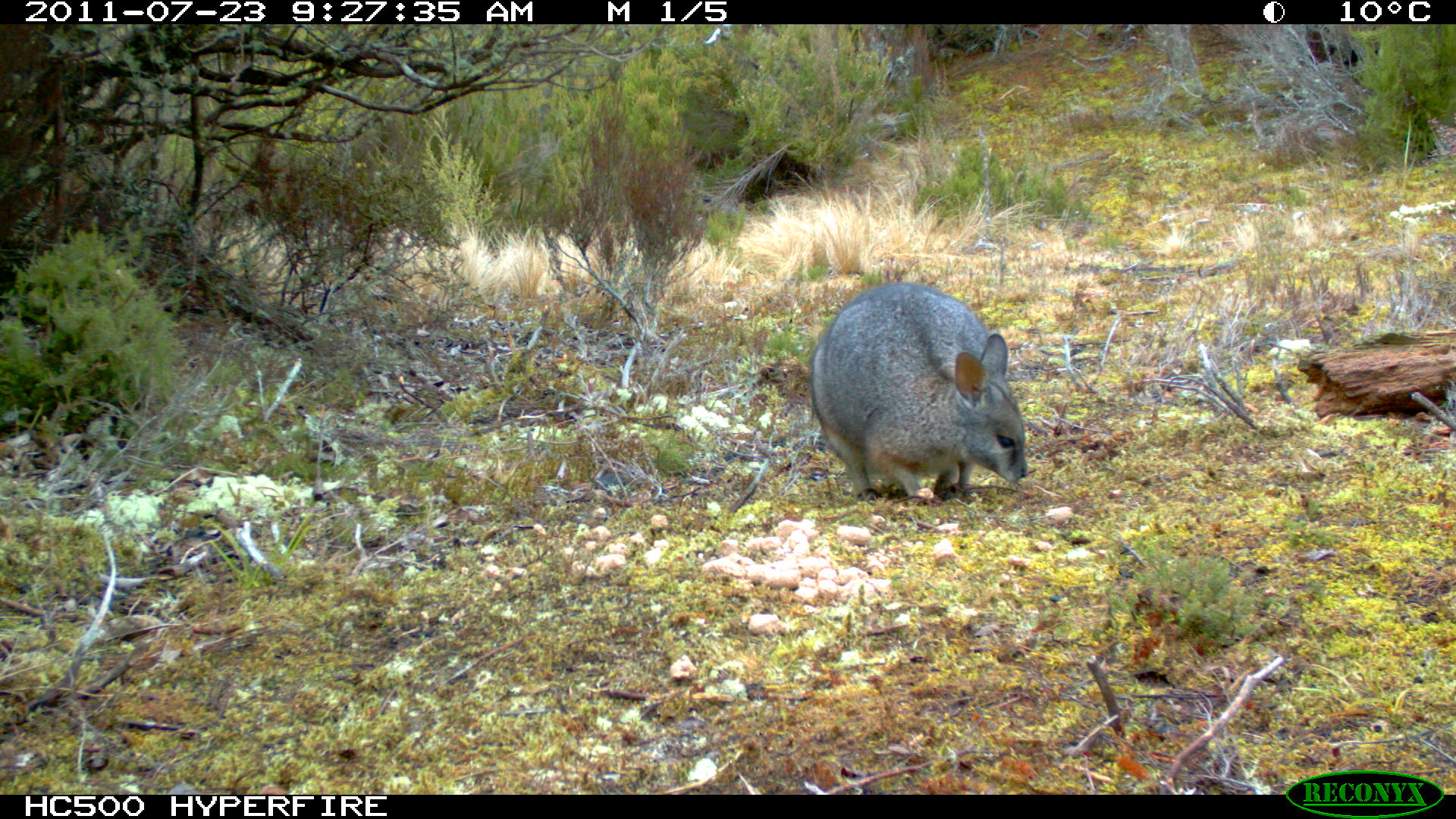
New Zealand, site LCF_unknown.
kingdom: Animalia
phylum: Chordata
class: Mammalia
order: Diprotodontia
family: Macropodidae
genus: Notamacropus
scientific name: Notamacropus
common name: wallaby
Wallaby (Notamacropus).